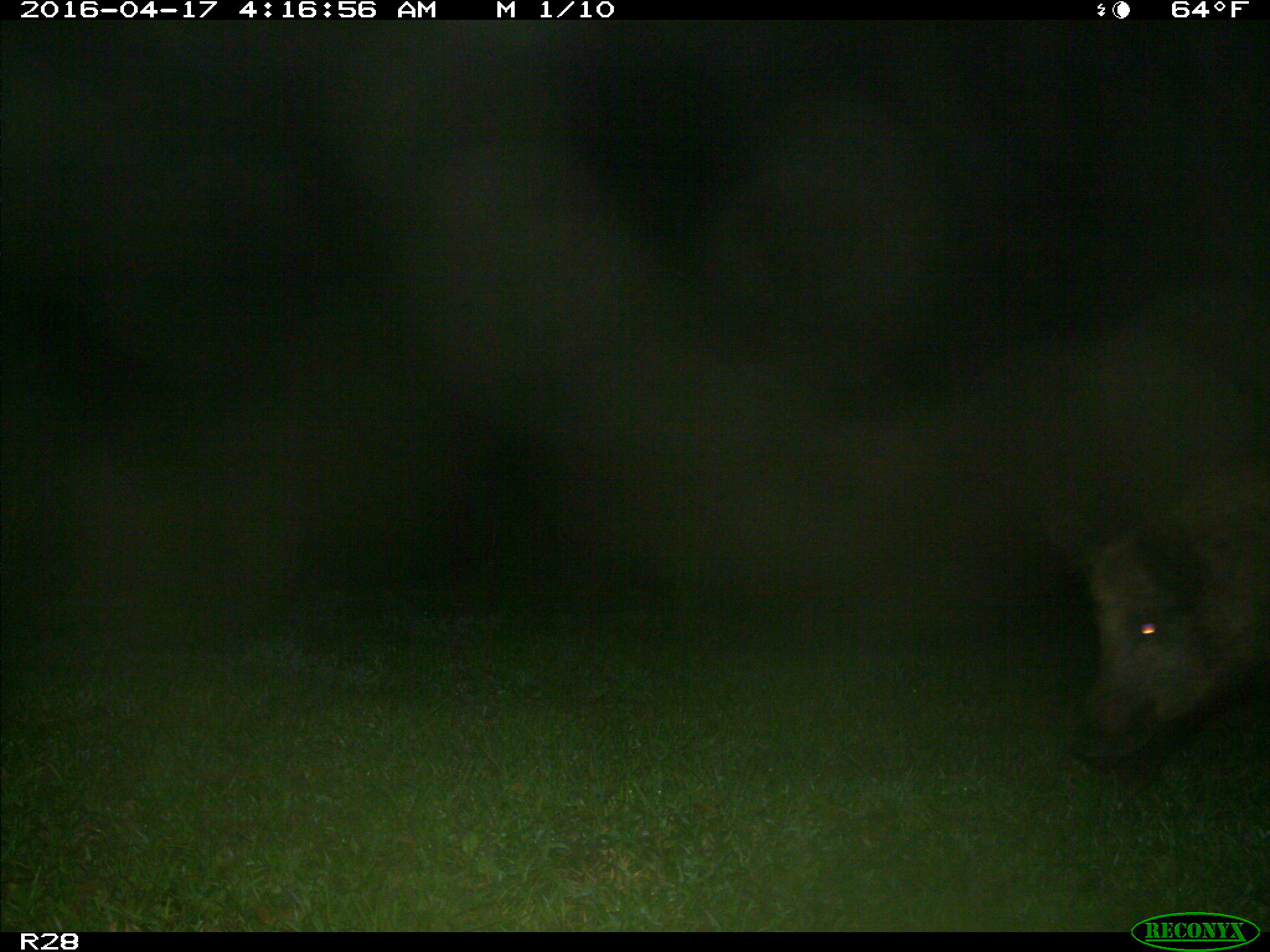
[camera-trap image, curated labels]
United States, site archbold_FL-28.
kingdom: Animalia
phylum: Chordata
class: Mammalia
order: Artiodactyla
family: Suidae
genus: Sus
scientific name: Sus scrofa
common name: wild boar